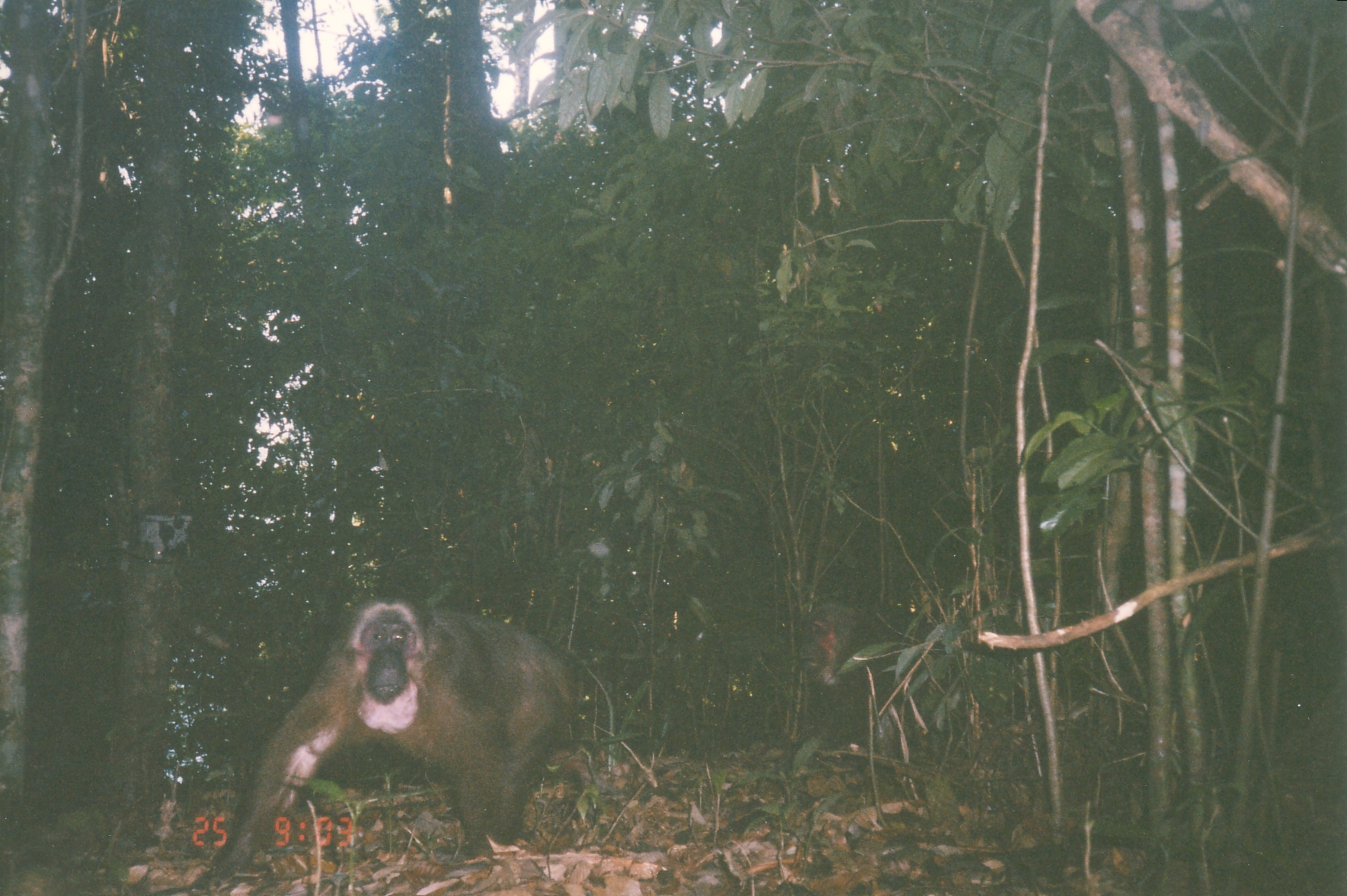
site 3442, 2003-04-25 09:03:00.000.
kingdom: Animalia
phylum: Chordata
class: Mammalia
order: Primates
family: Cercopithecidae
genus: Macaca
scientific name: Macaca arctoides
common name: stump-tailed macaque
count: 2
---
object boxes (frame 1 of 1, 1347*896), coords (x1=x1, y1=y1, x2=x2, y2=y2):
macaca arctoides: (x1=198, y1=589, x2=601, y2=875); (x1=794, y1=603, x2=941, y2=766)